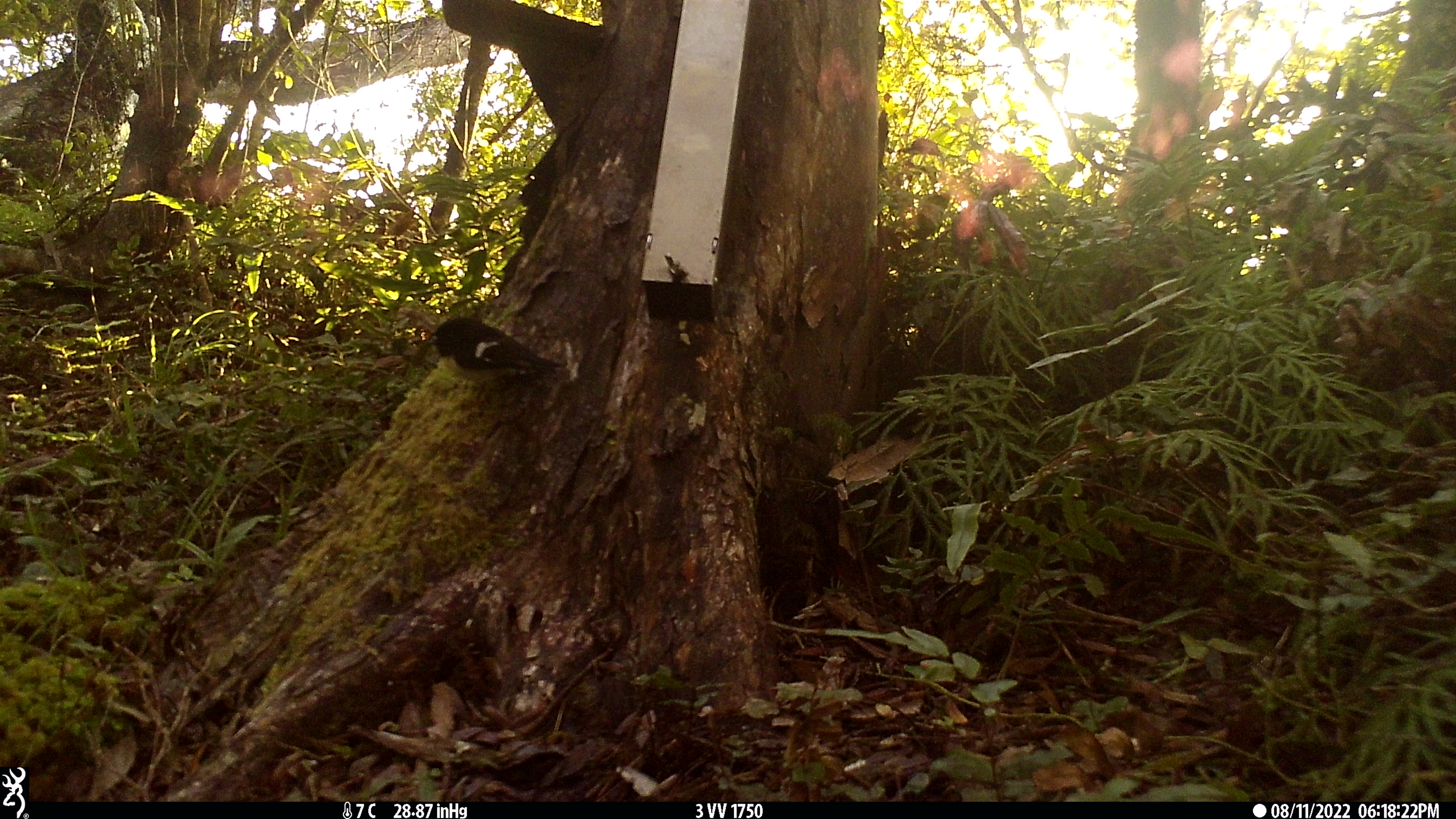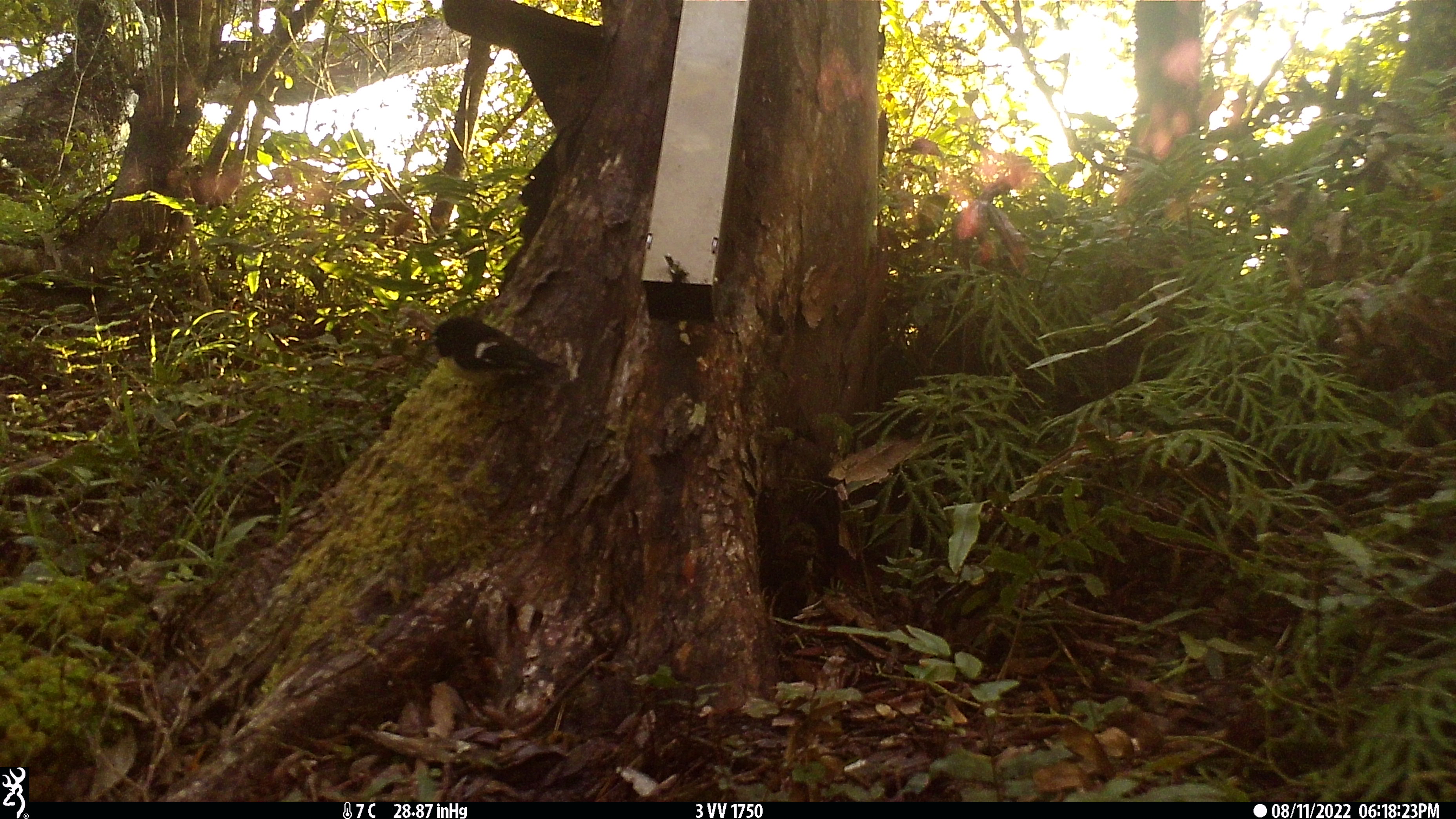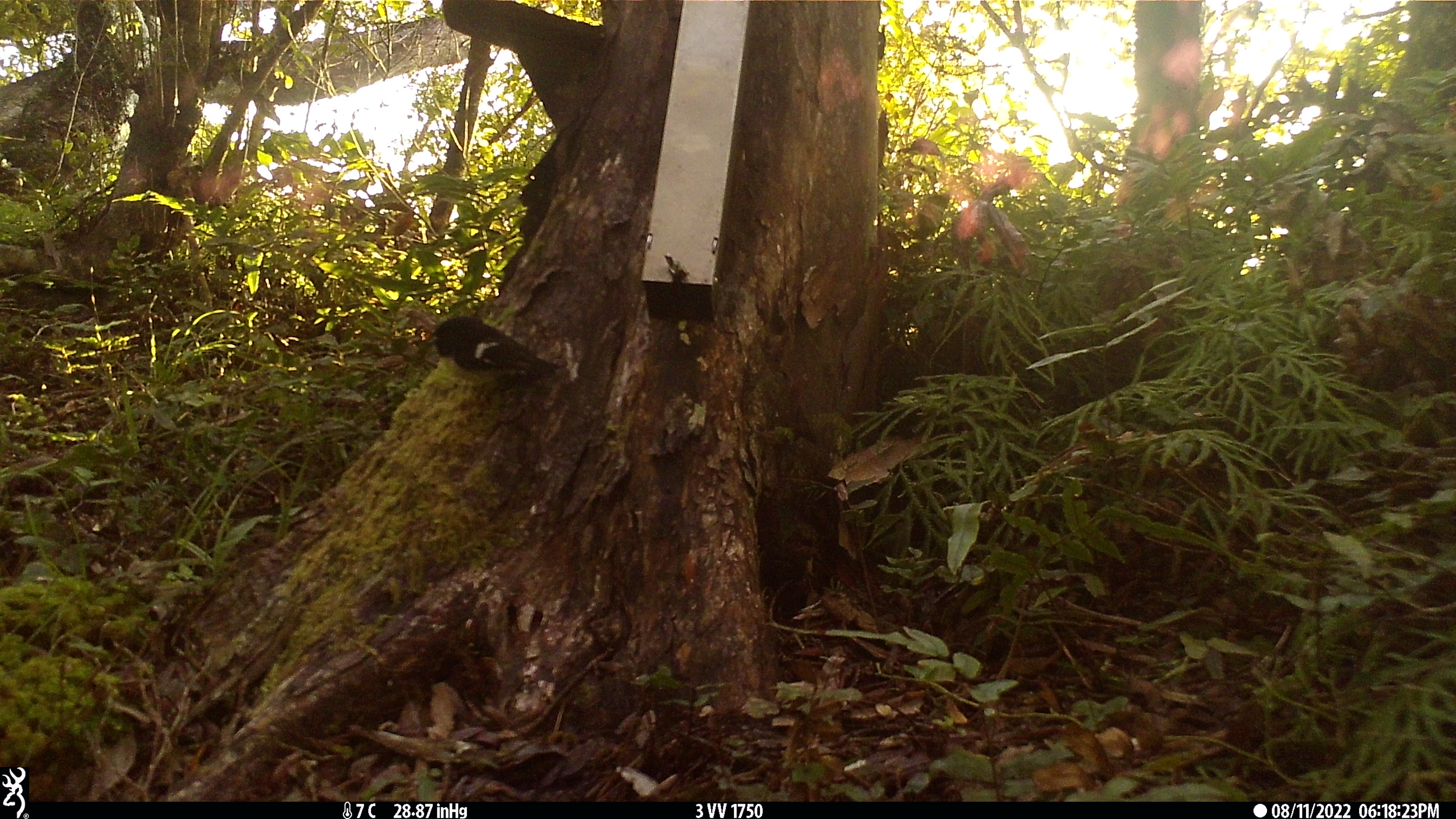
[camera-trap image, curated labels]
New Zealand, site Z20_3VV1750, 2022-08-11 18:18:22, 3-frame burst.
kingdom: Animalia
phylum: Chordata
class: Aves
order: Passeriformes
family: Petroicidae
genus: Petroica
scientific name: Petroica macrocephala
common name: tomtit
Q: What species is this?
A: Tomtit (Petroica macrocephala).